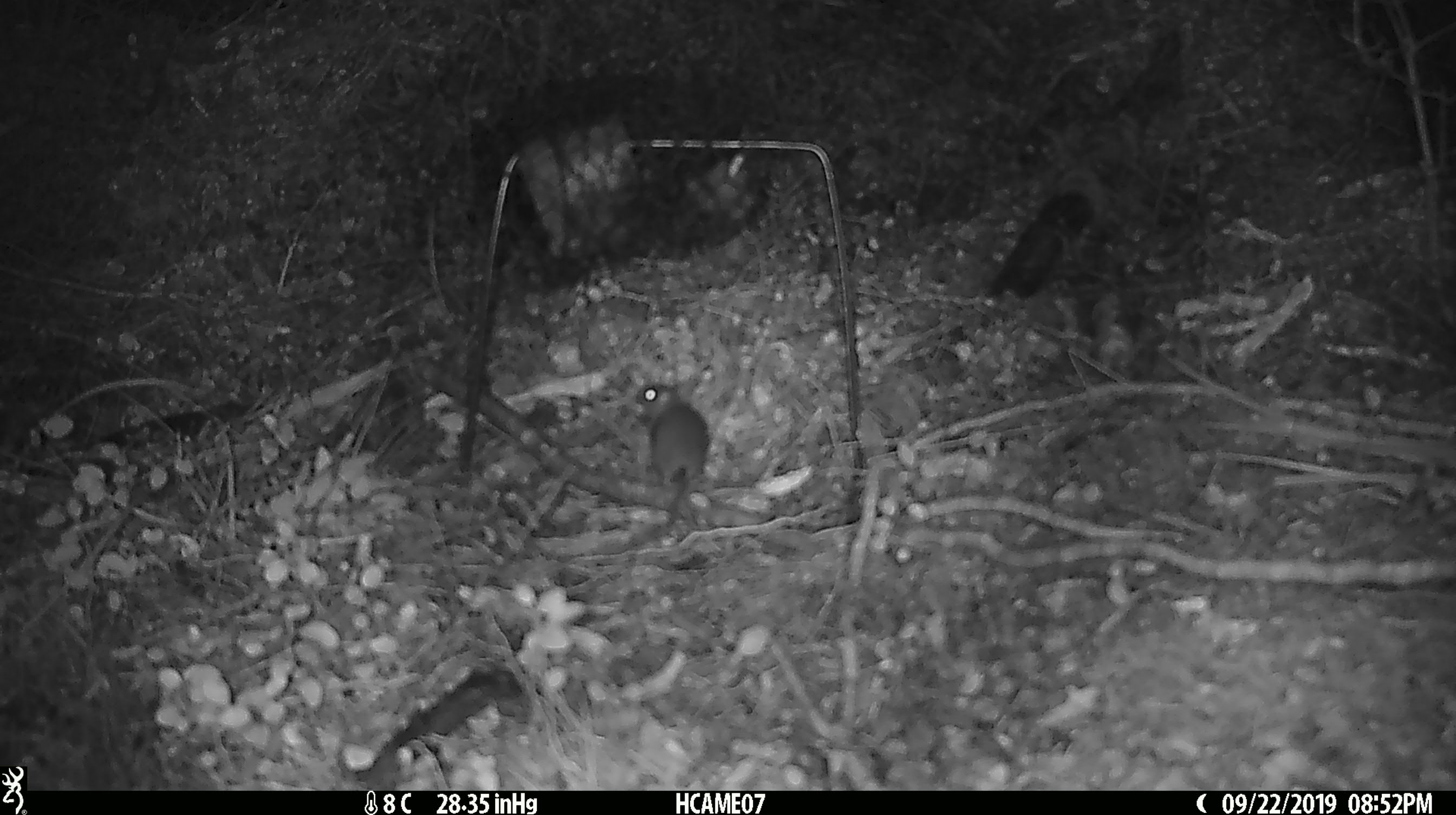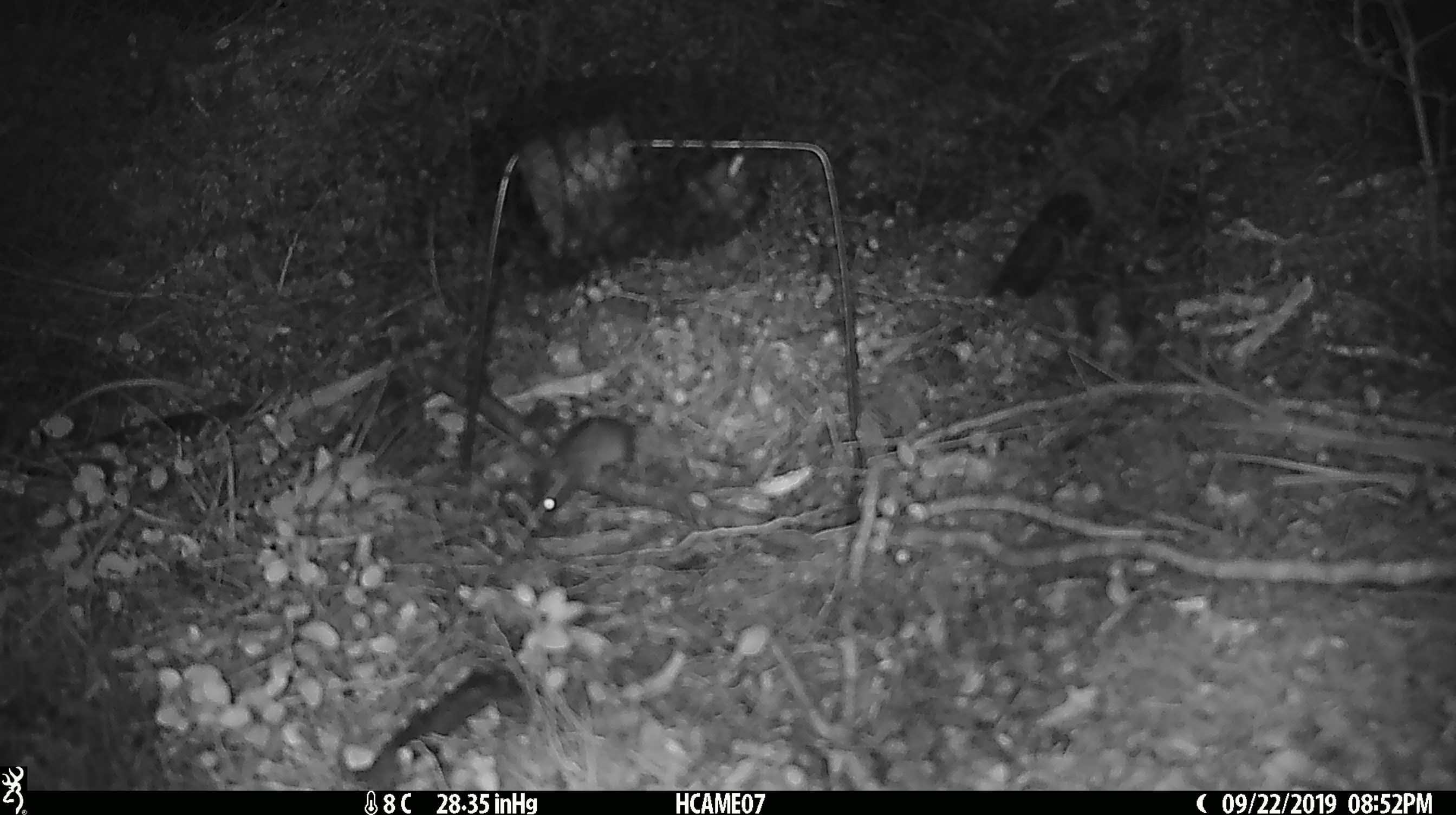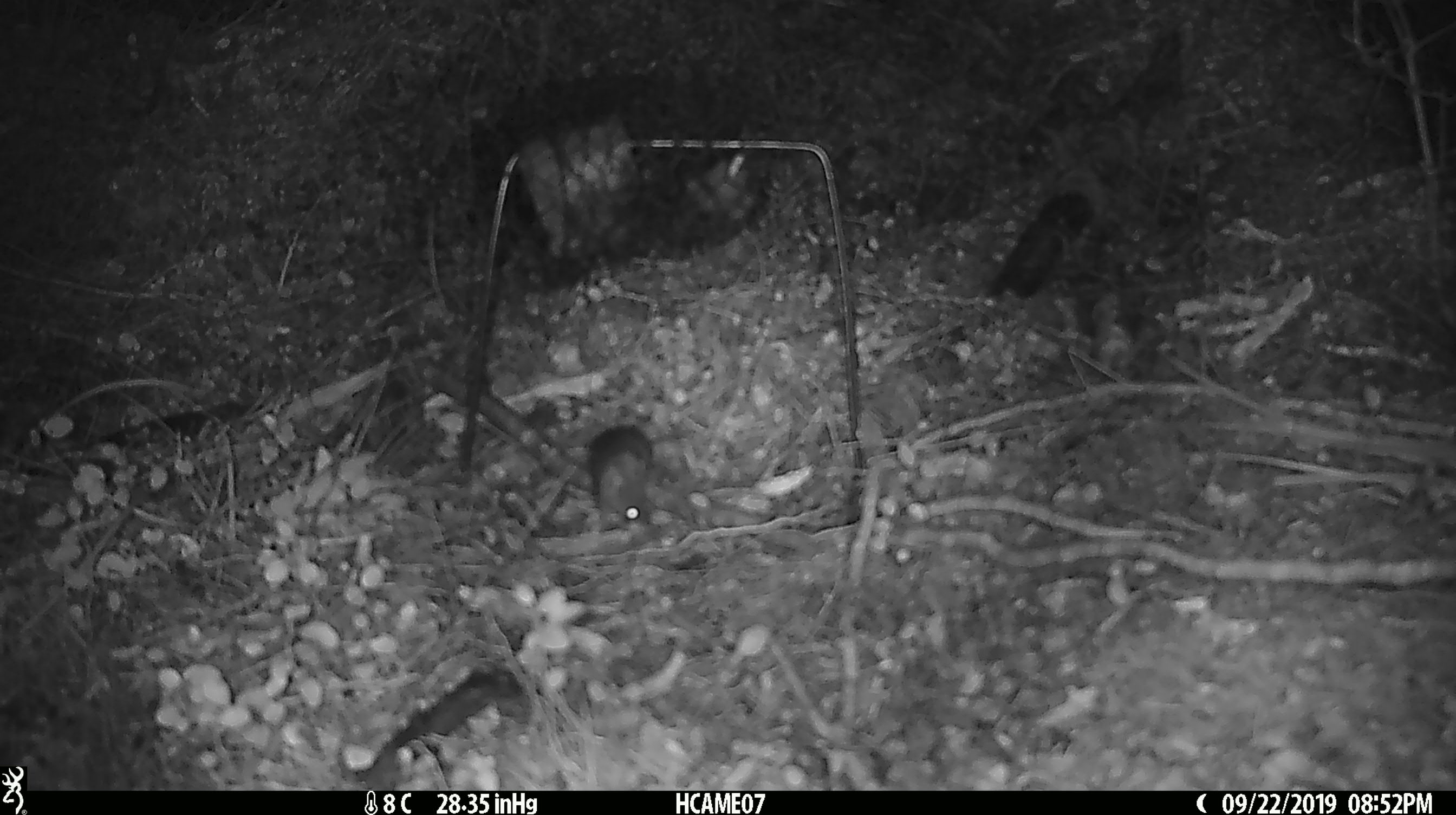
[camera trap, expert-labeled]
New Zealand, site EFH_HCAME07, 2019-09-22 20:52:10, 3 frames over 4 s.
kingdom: Animalia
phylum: Chordata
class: Mammalia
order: Rodentia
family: Muridae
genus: Mus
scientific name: Mus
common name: mouse